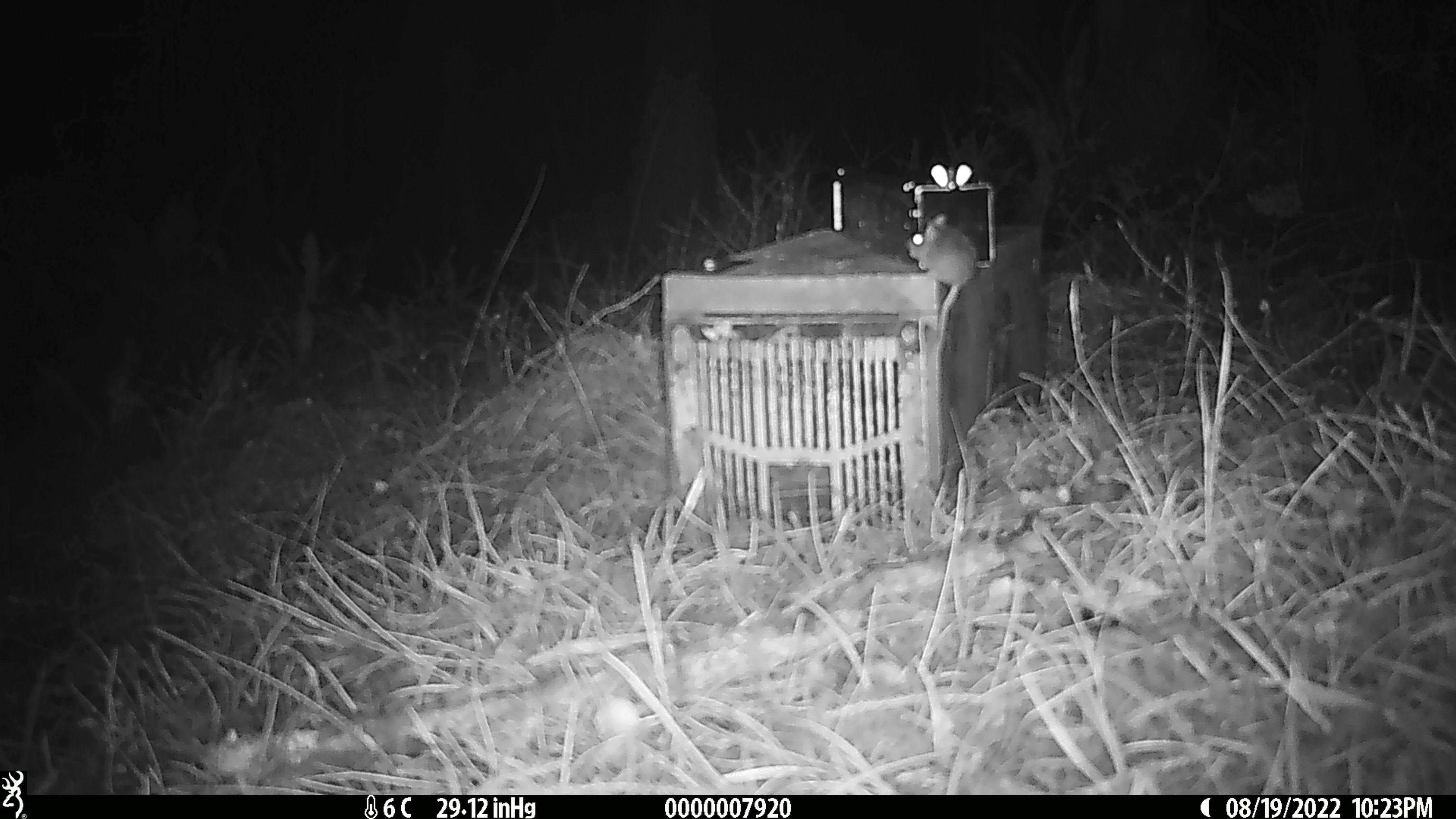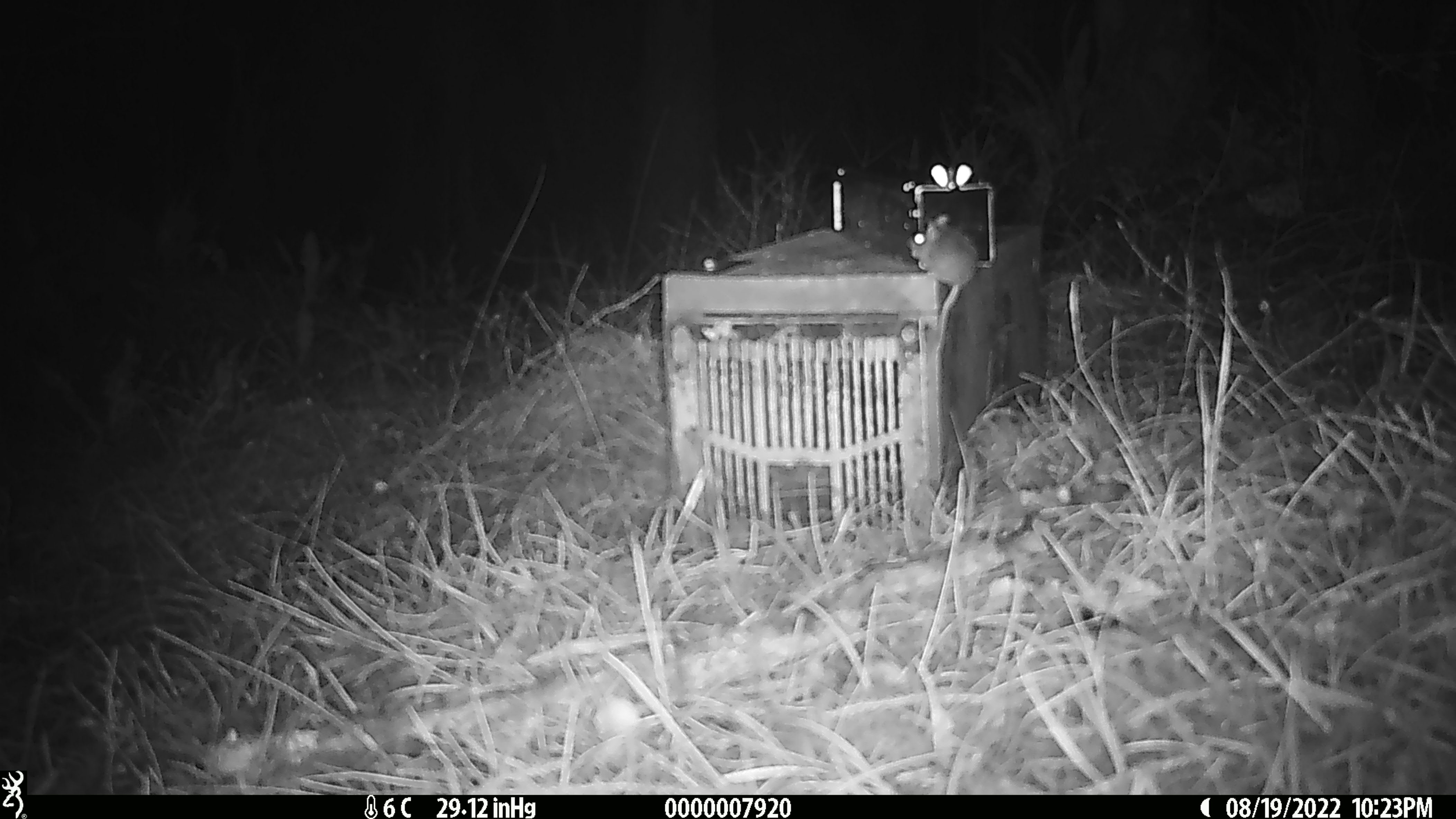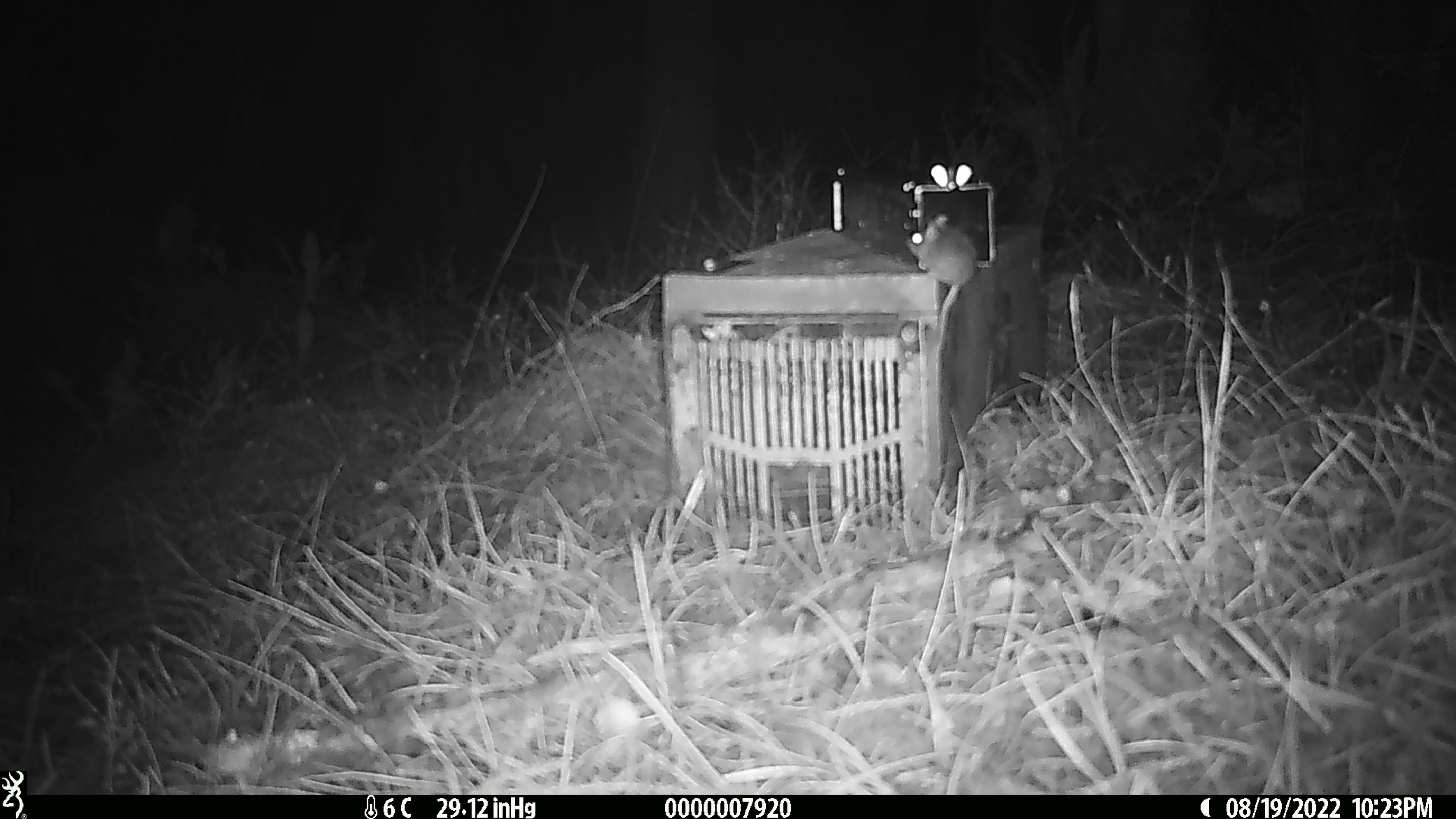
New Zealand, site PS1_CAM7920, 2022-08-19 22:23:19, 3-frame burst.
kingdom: Animalia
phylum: Chordata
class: Mammalia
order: Rodentia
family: Muridae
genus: Mus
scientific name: Mus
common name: mouse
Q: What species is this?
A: Mouse (Mus).